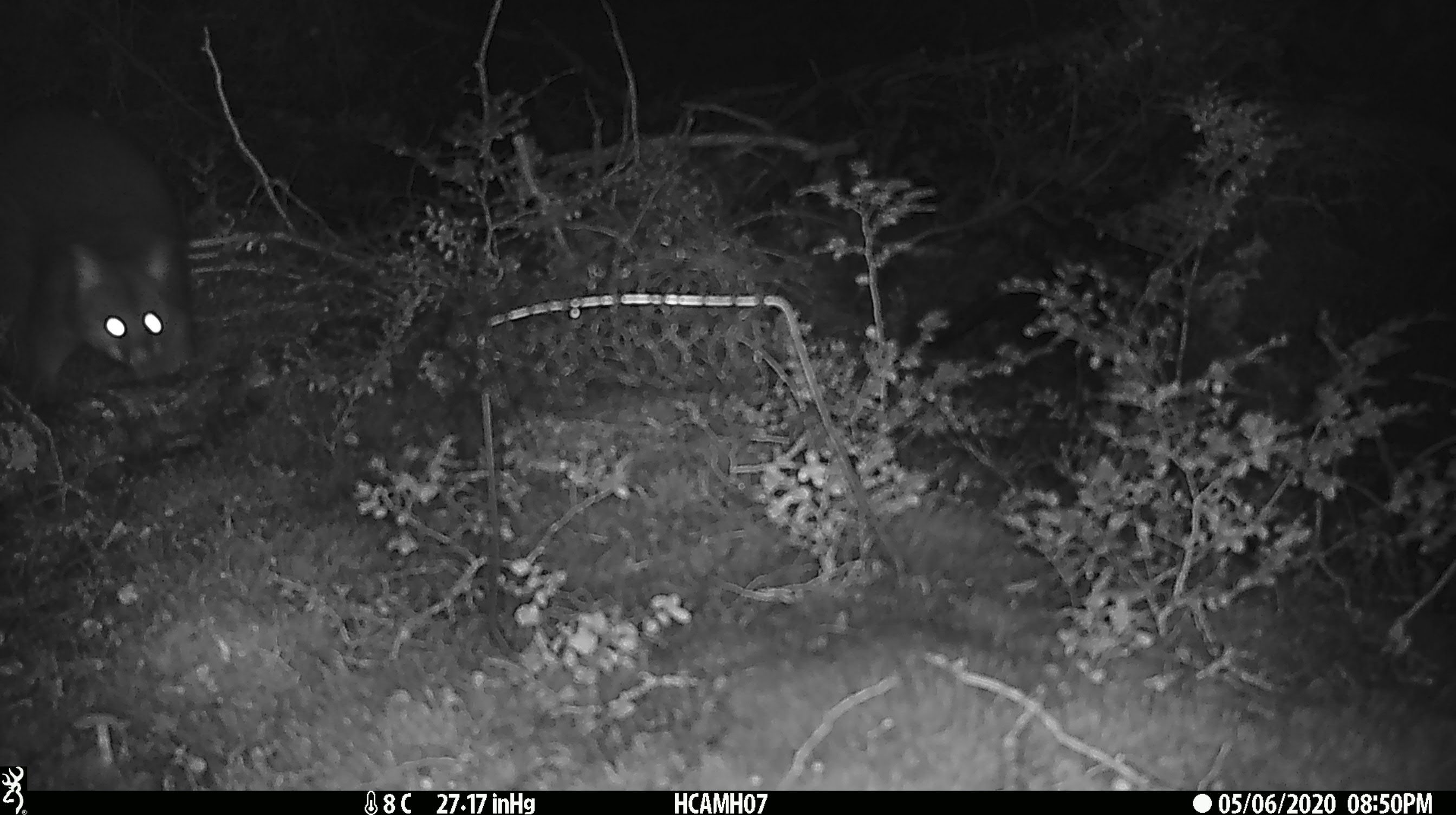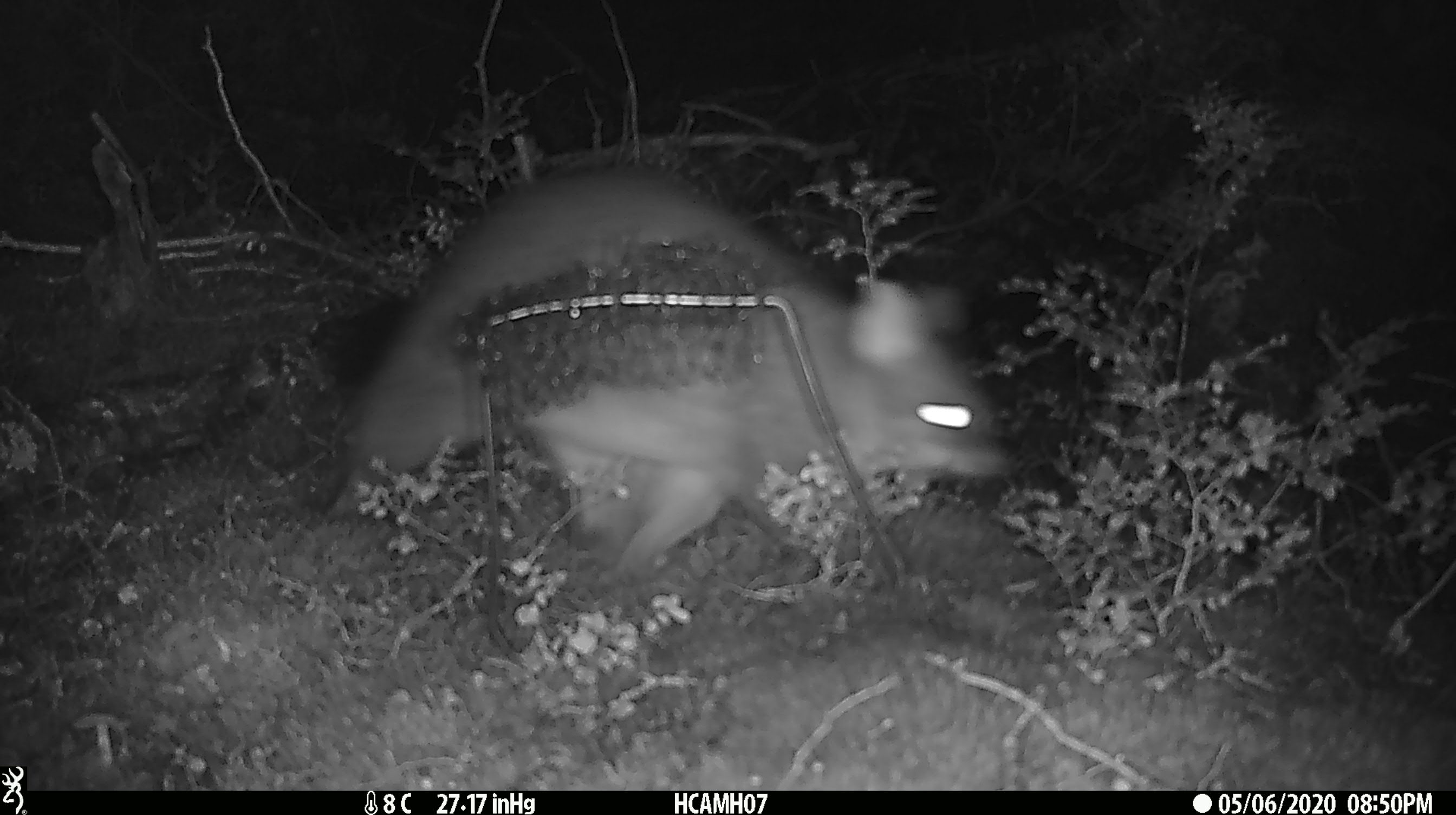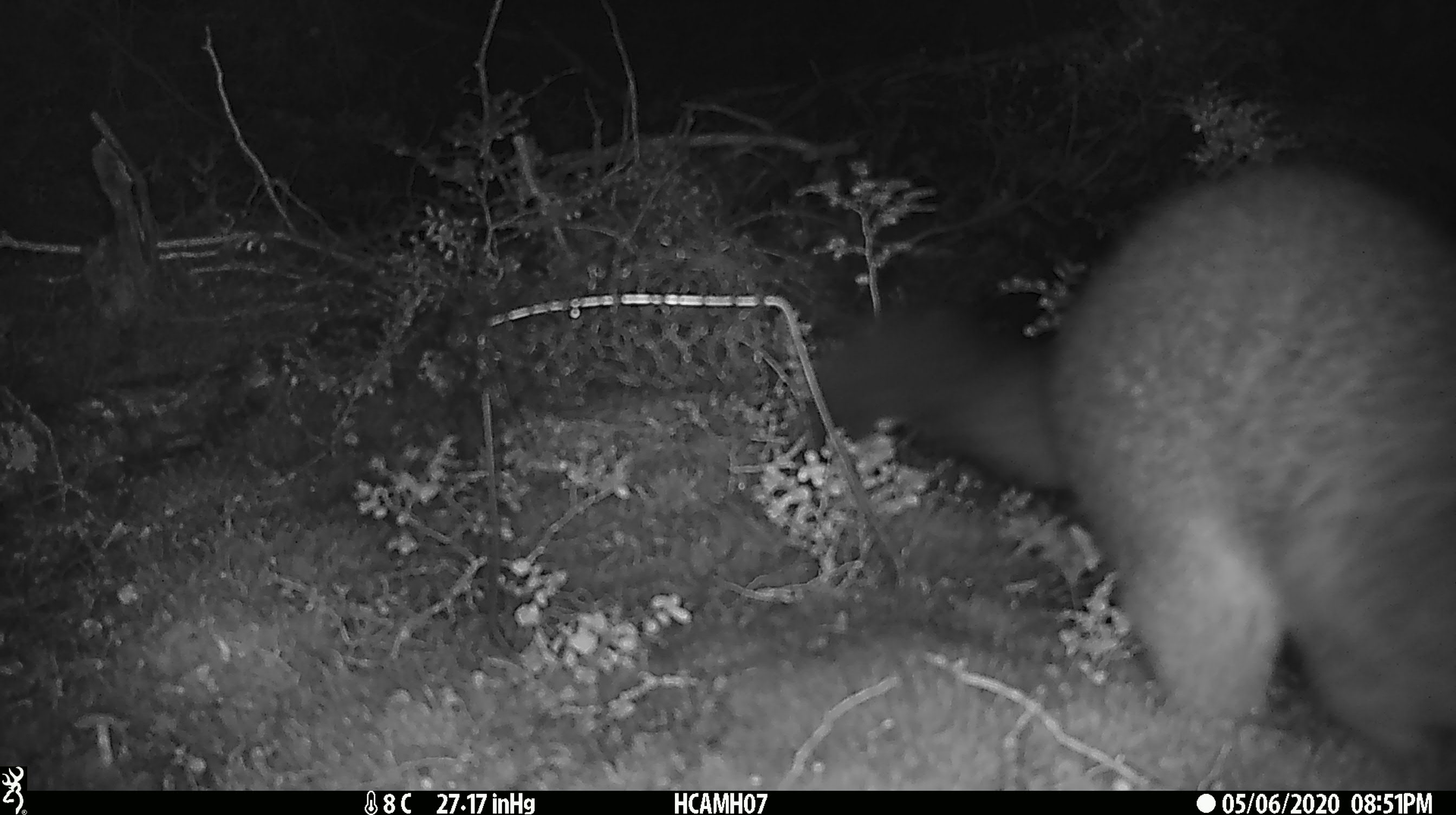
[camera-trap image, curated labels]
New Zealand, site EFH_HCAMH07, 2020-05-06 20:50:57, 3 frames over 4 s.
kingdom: Animalia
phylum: Chordata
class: Mammalia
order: Diprotodontia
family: Phalangeridae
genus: Trichosurus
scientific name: Trichosurus vulpecula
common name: common brushtail possum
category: possum